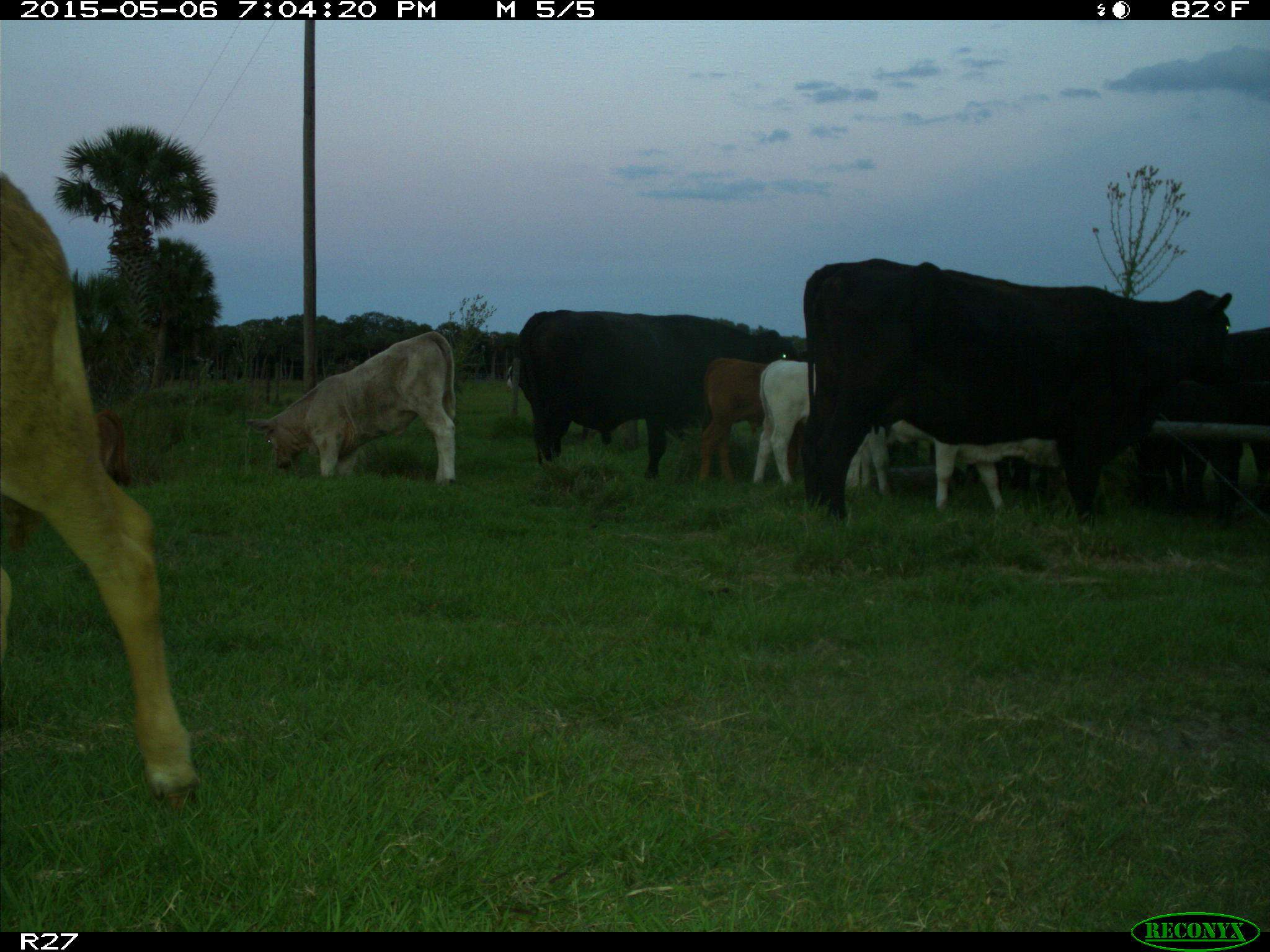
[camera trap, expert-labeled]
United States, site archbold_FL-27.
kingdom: Animalia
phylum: Chordata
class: Mammalia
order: Artiodactyla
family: Bovidae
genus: Bos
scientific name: Bos taurus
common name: domestic cow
Bos taurus (domestic cow).